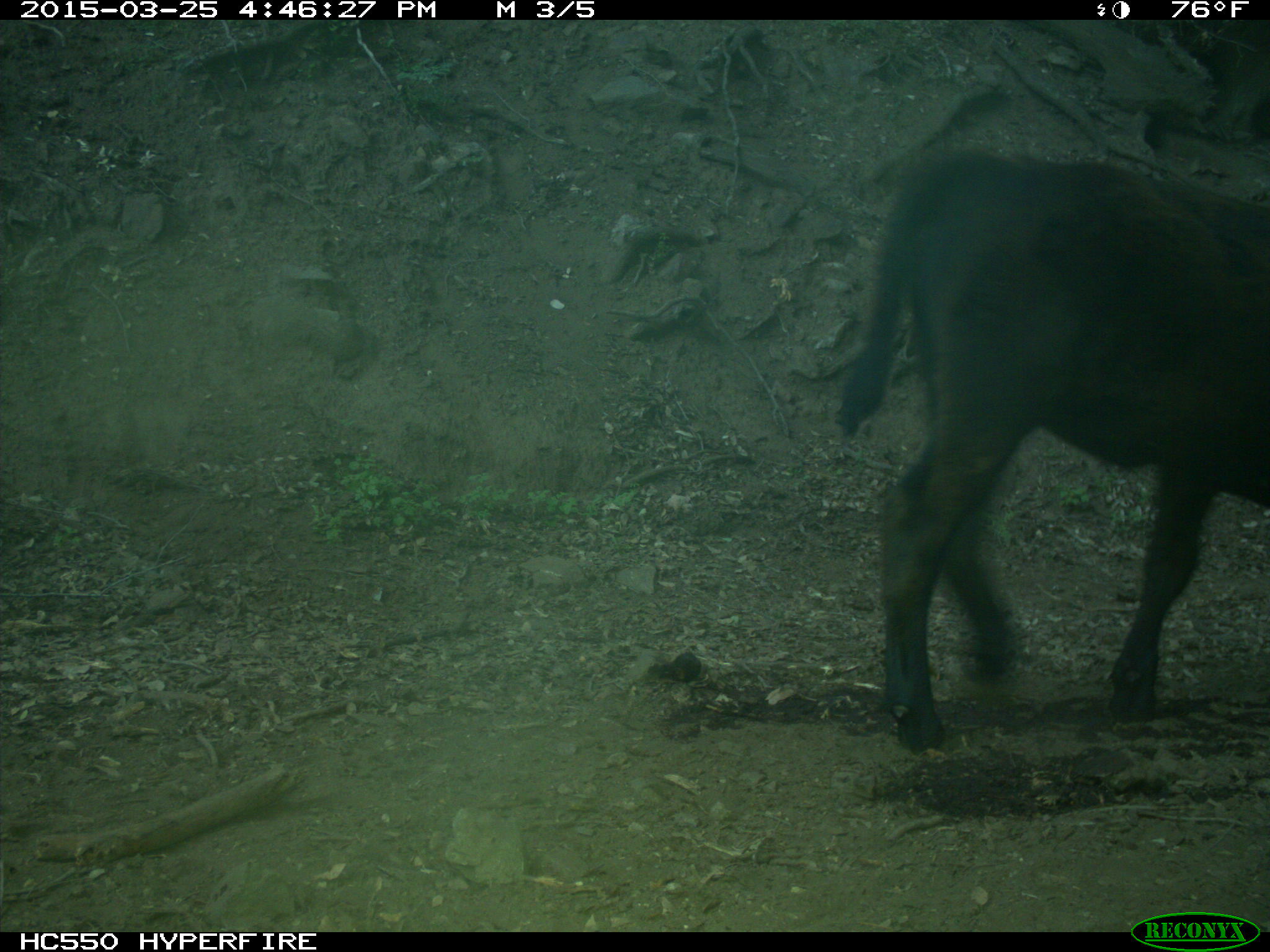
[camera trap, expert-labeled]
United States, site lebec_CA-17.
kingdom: Animalia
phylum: Chordata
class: Mammalia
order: Artiodactyla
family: Bovidae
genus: Bos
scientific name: Bos taurus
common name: domestic cow